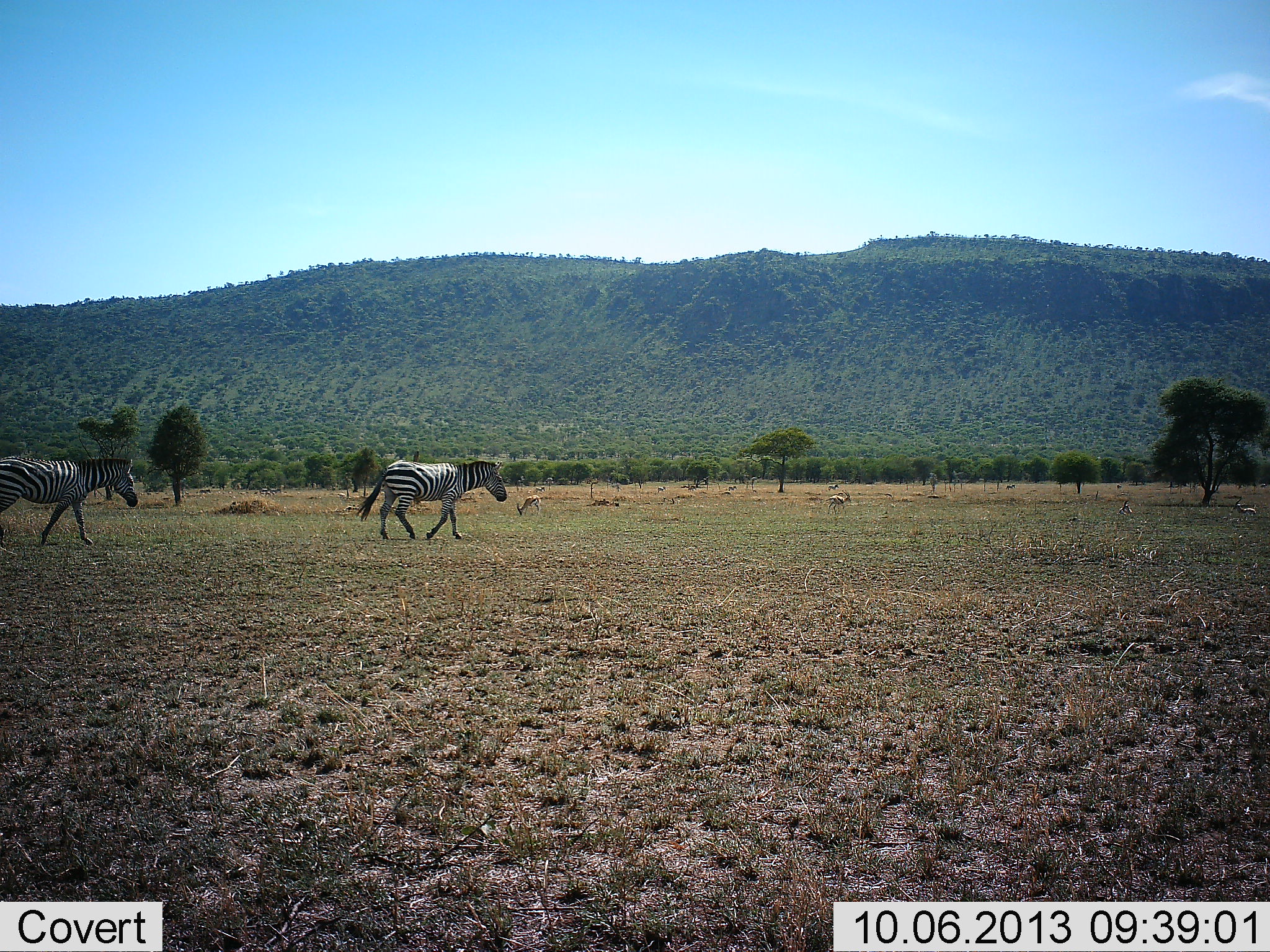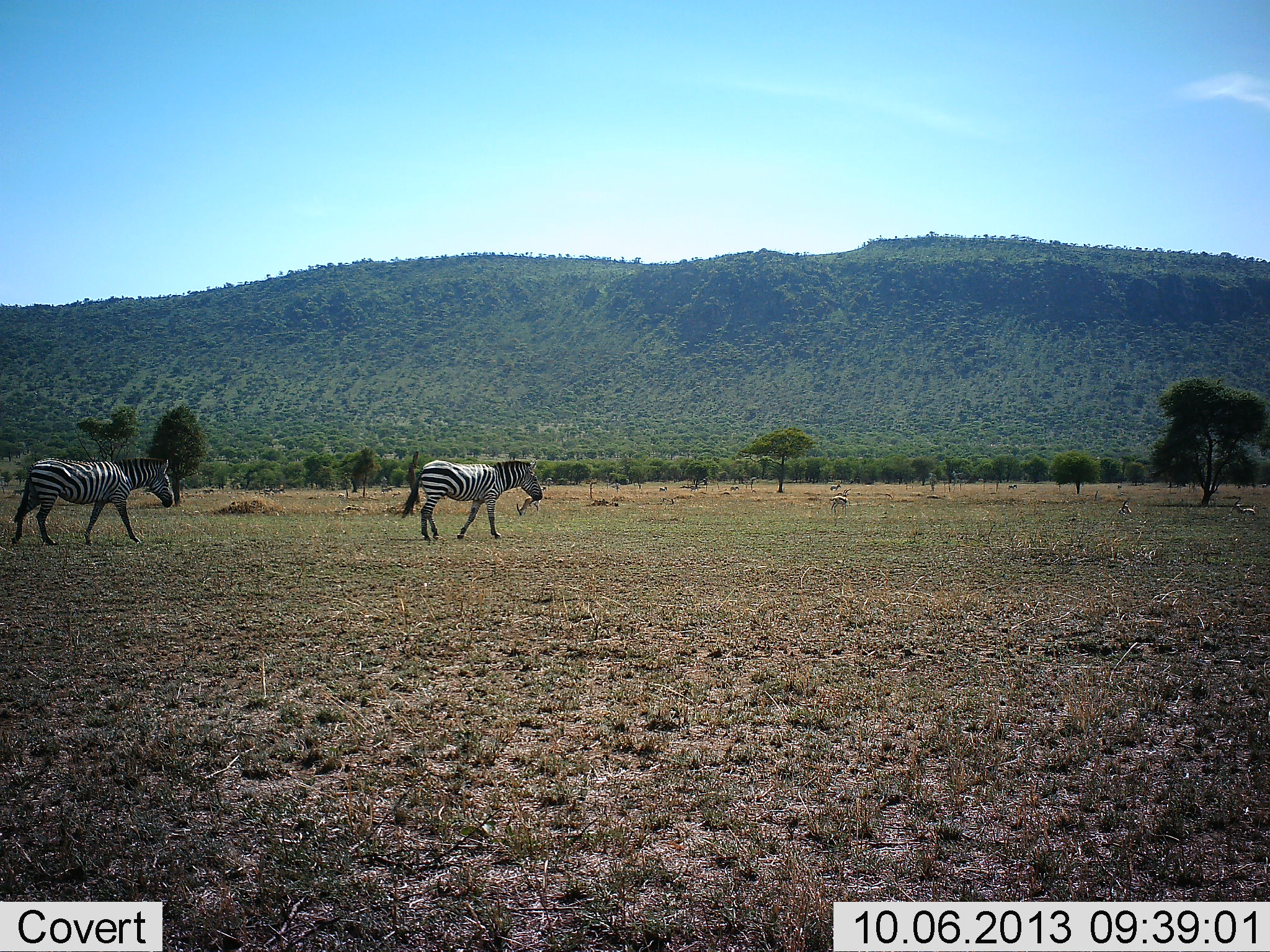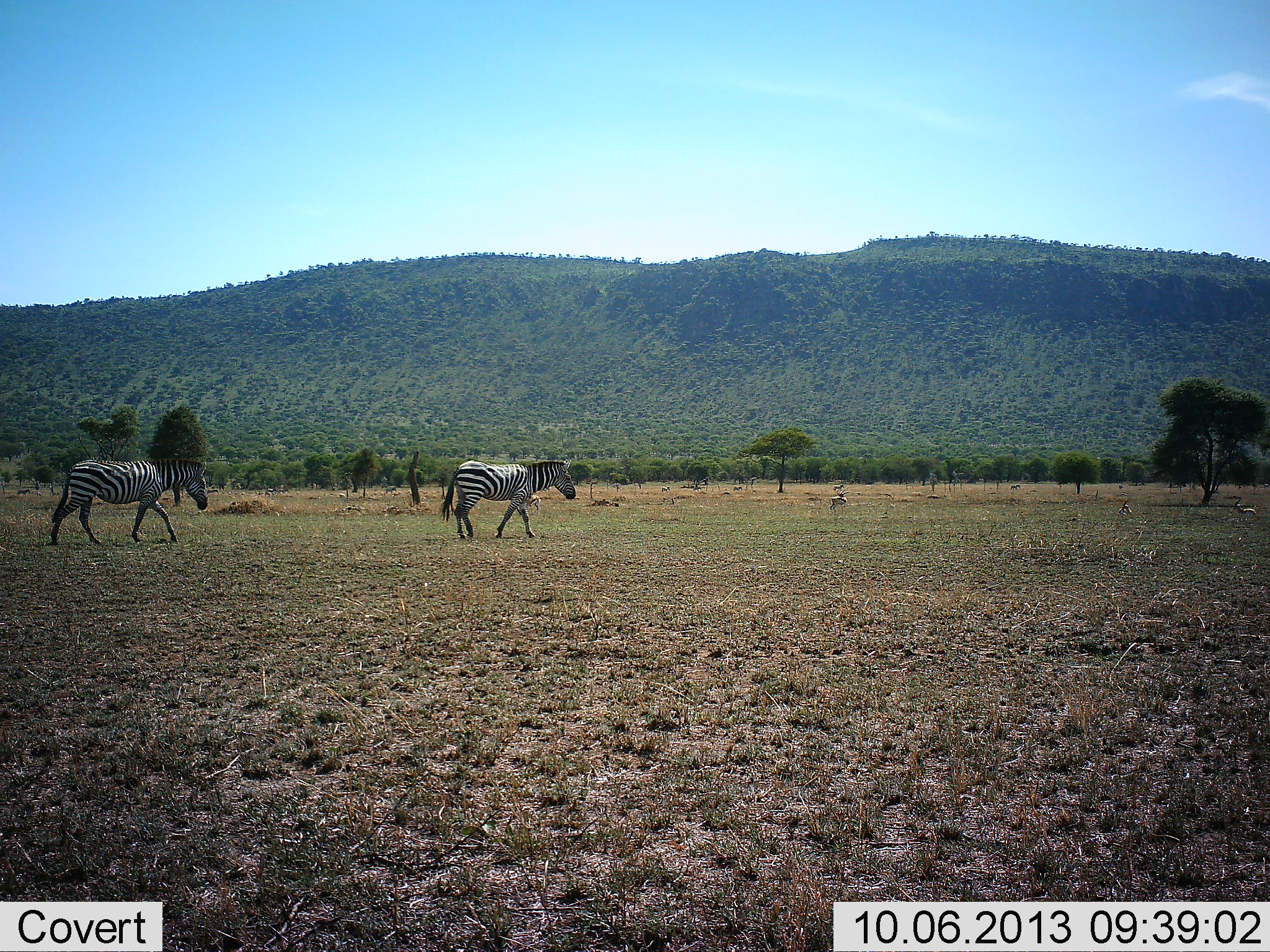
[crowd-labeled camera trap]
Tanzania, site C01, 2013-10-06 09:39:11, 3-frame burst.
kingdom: Animalia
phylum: Chordata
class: Mammalia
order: Perissodactyla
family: Equidae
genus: Equus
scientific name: Equus quagga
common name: plains zebra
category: zebra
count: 2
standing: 0%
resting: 0%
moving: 100%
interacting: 0%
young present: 0%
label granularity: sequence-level